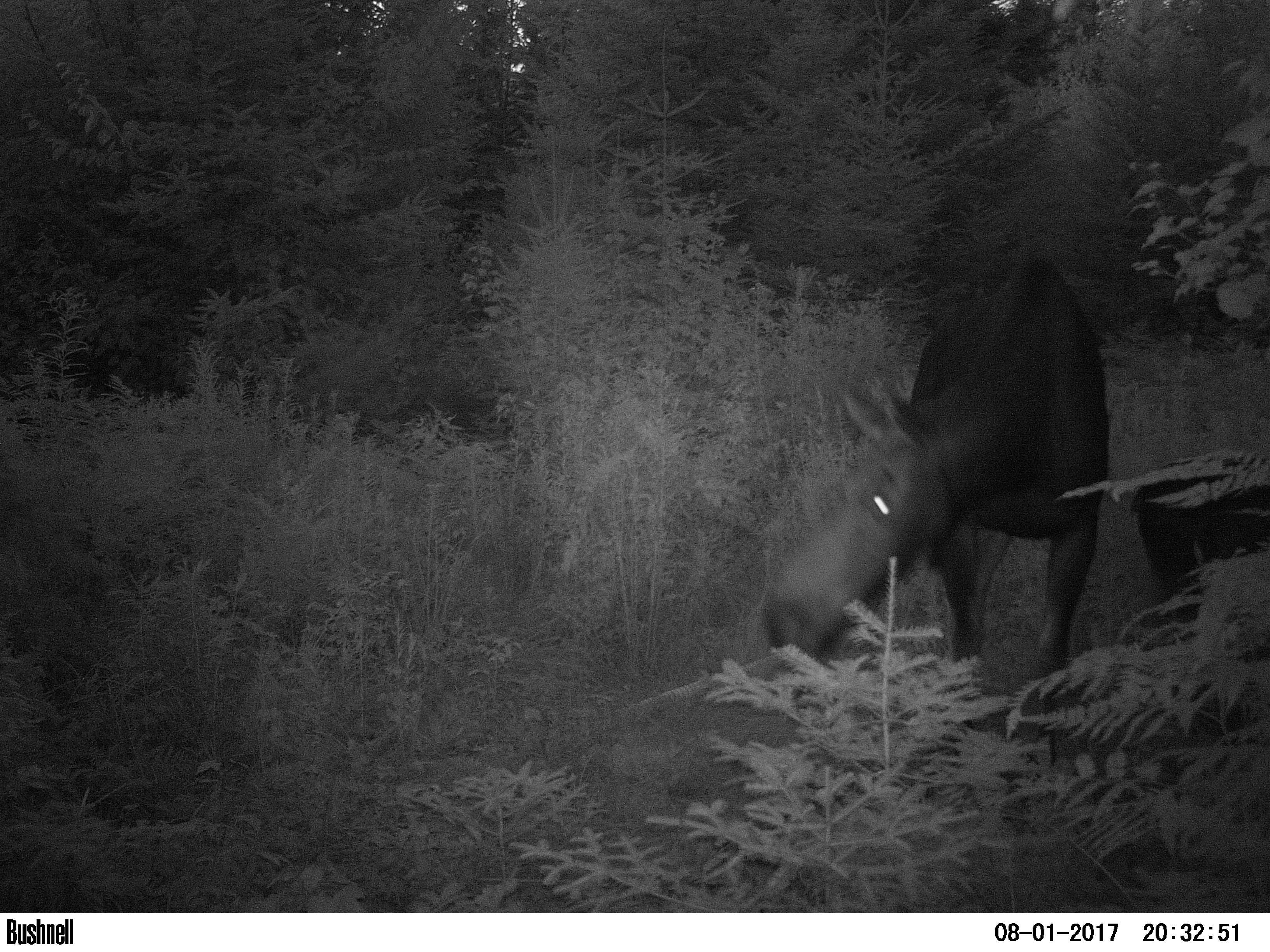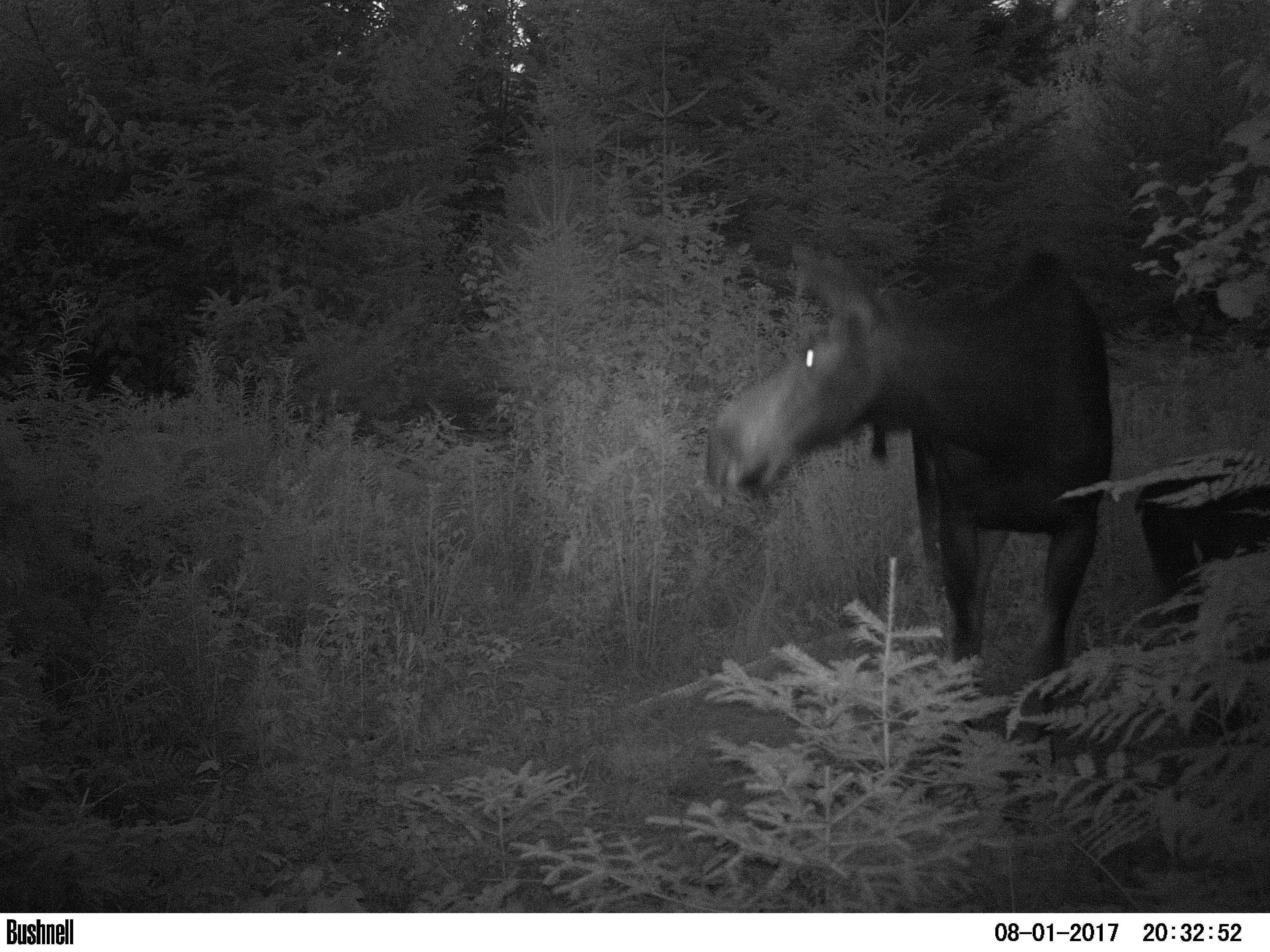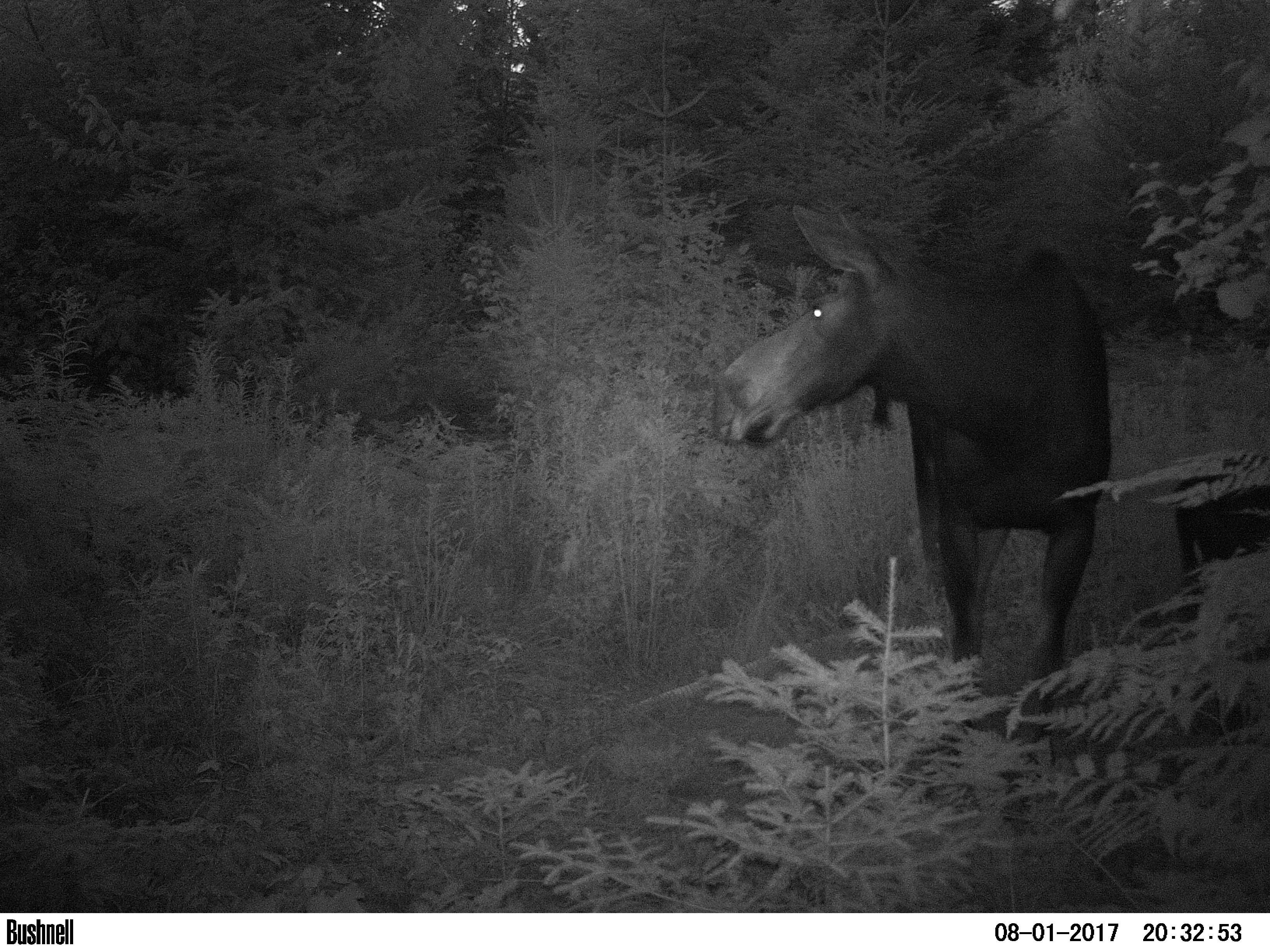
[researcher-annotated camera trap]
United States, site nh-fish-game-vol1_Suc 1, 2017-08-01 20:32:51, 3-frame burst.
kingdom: Animalia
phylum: Chordata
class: Mammalia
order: Artiodactyla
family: Cervidae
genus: Alces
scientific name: Alces alces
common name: moose